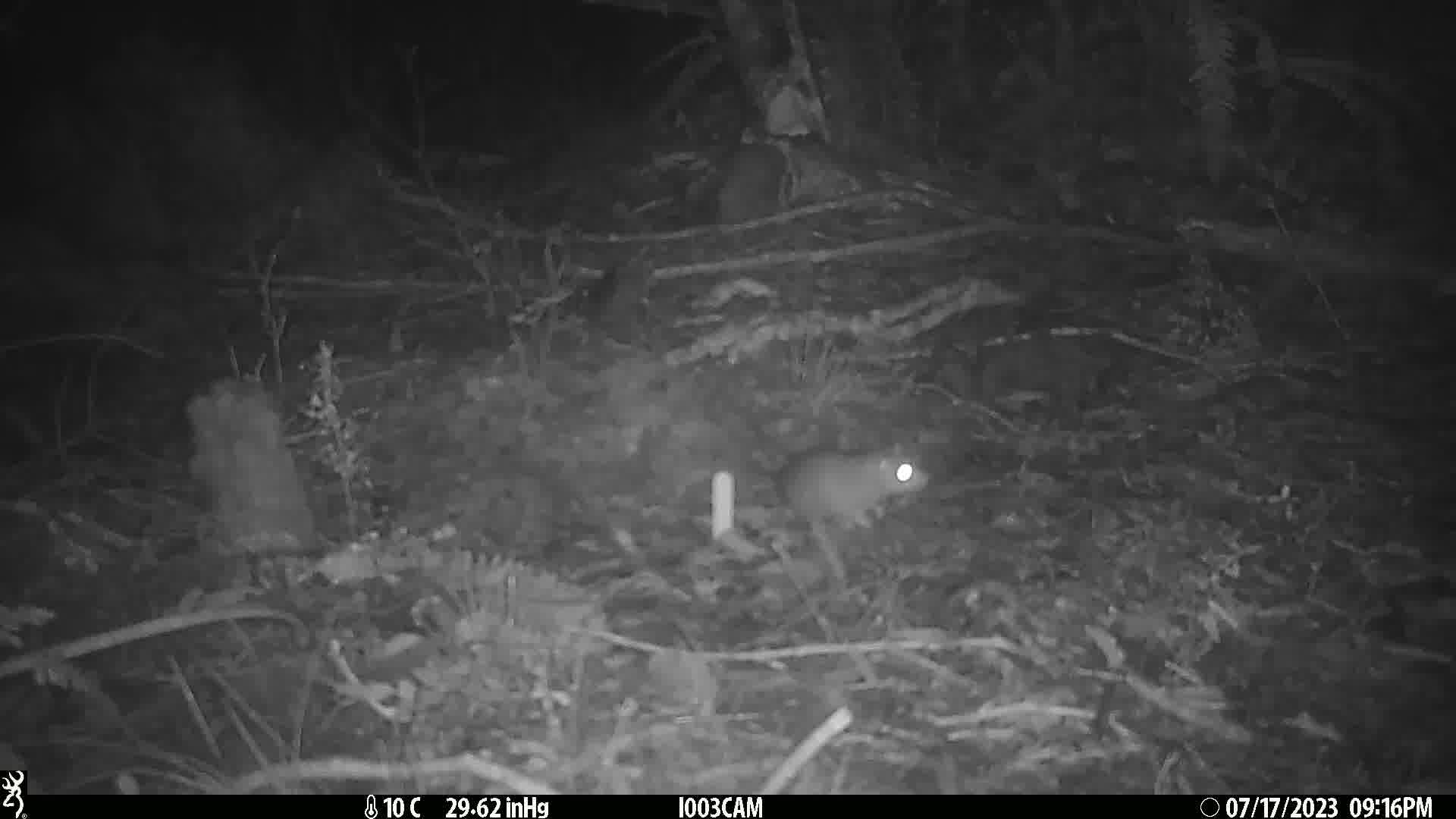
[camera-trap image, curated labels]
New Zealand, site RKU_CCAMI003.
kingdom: Animalia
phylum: Chordata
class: Mammalia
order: Rodentia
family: Muridae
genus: Rattus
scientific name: Rattus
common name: rat